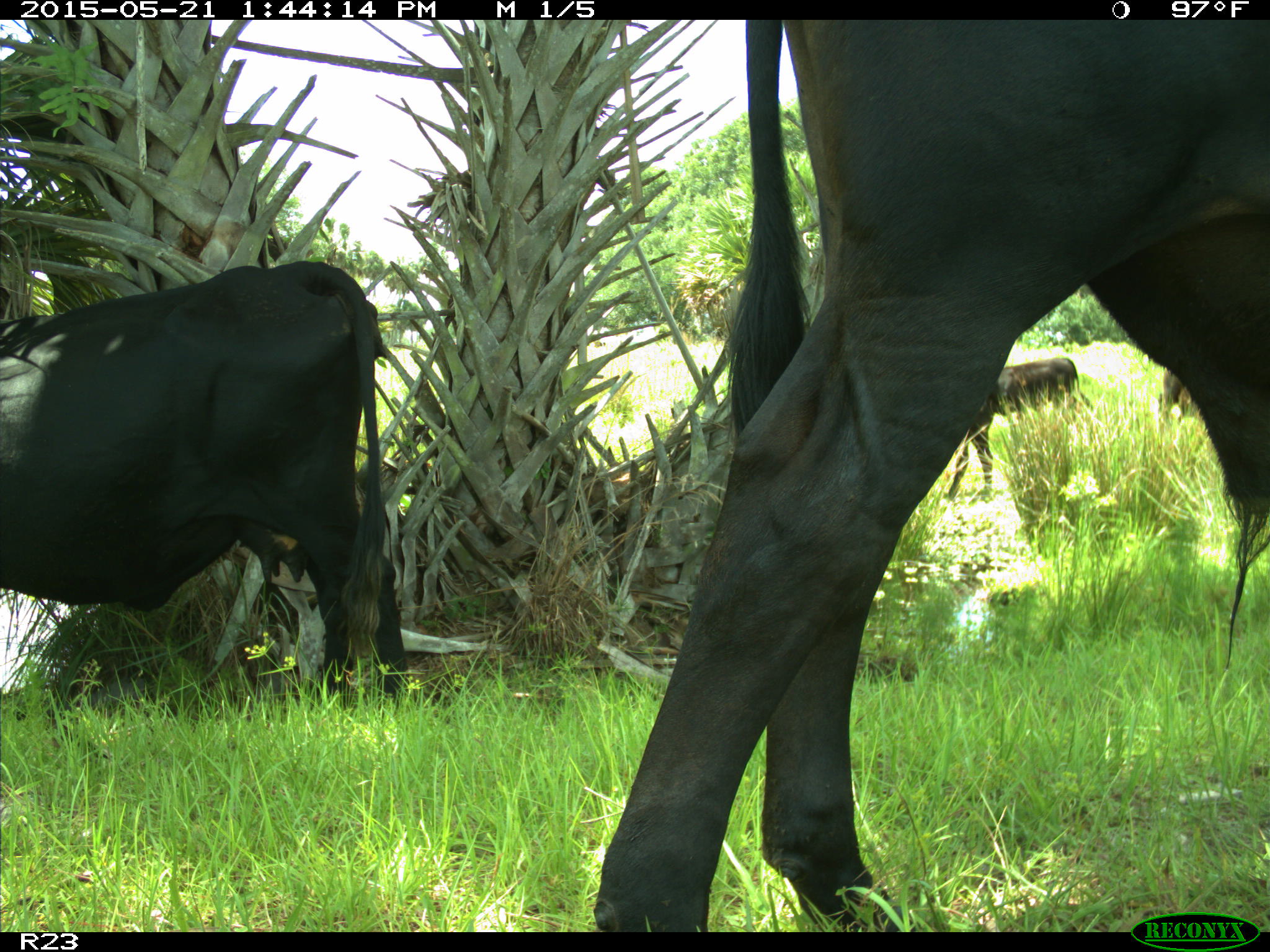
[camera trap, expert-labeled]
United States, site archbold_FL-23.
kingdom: Animalia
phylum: Chordata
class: Mammalia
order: Artiodactyla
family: Bovidae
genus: Bos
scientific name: Bos taurus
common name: domestic cow